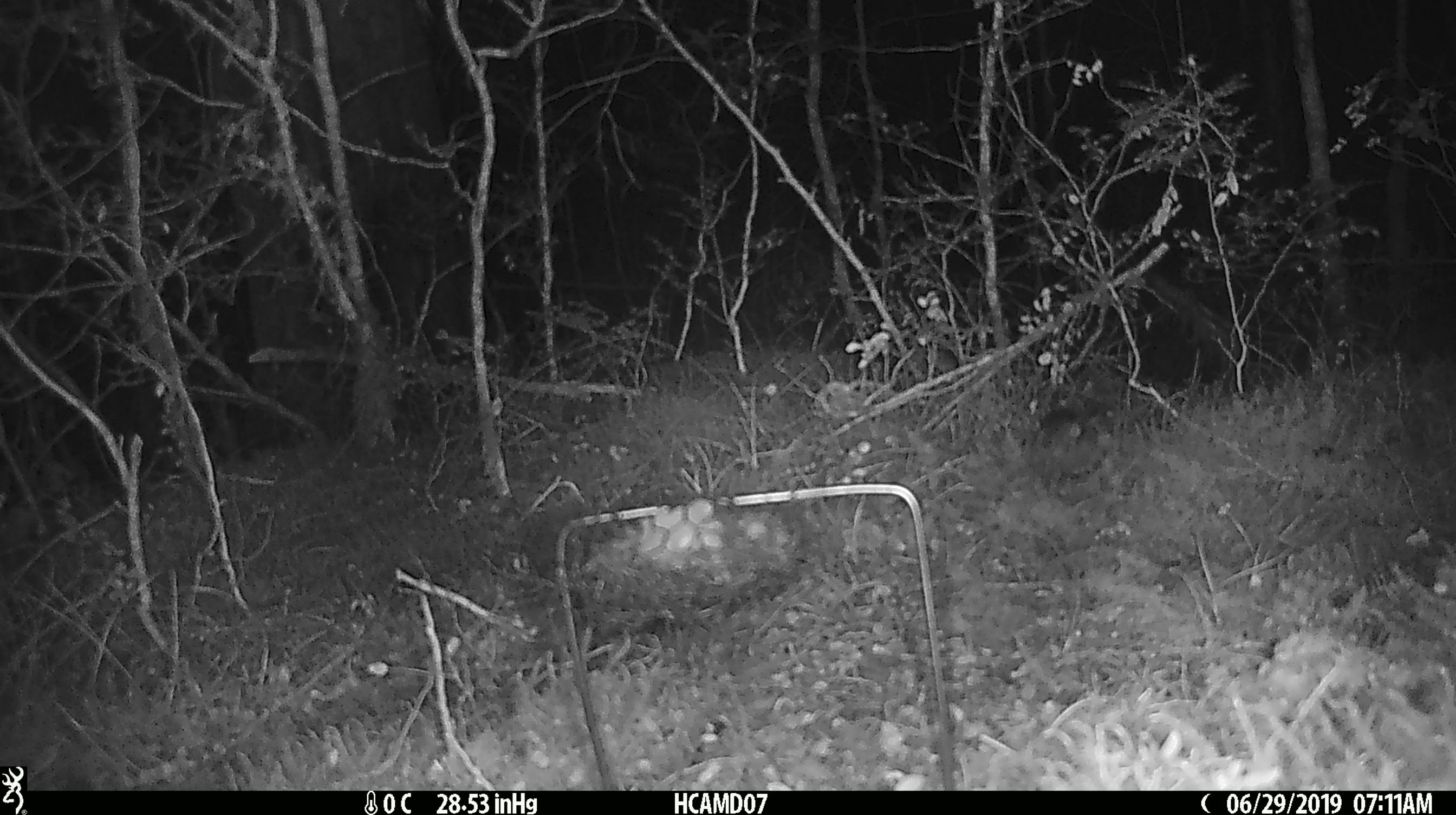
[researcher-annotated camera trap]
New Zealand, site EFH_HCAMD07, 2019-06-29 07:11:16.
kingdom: Animalia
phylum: Chordata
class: Mammalia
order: Rodentia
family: Muridae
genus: Mus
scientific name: Mus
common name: mouse